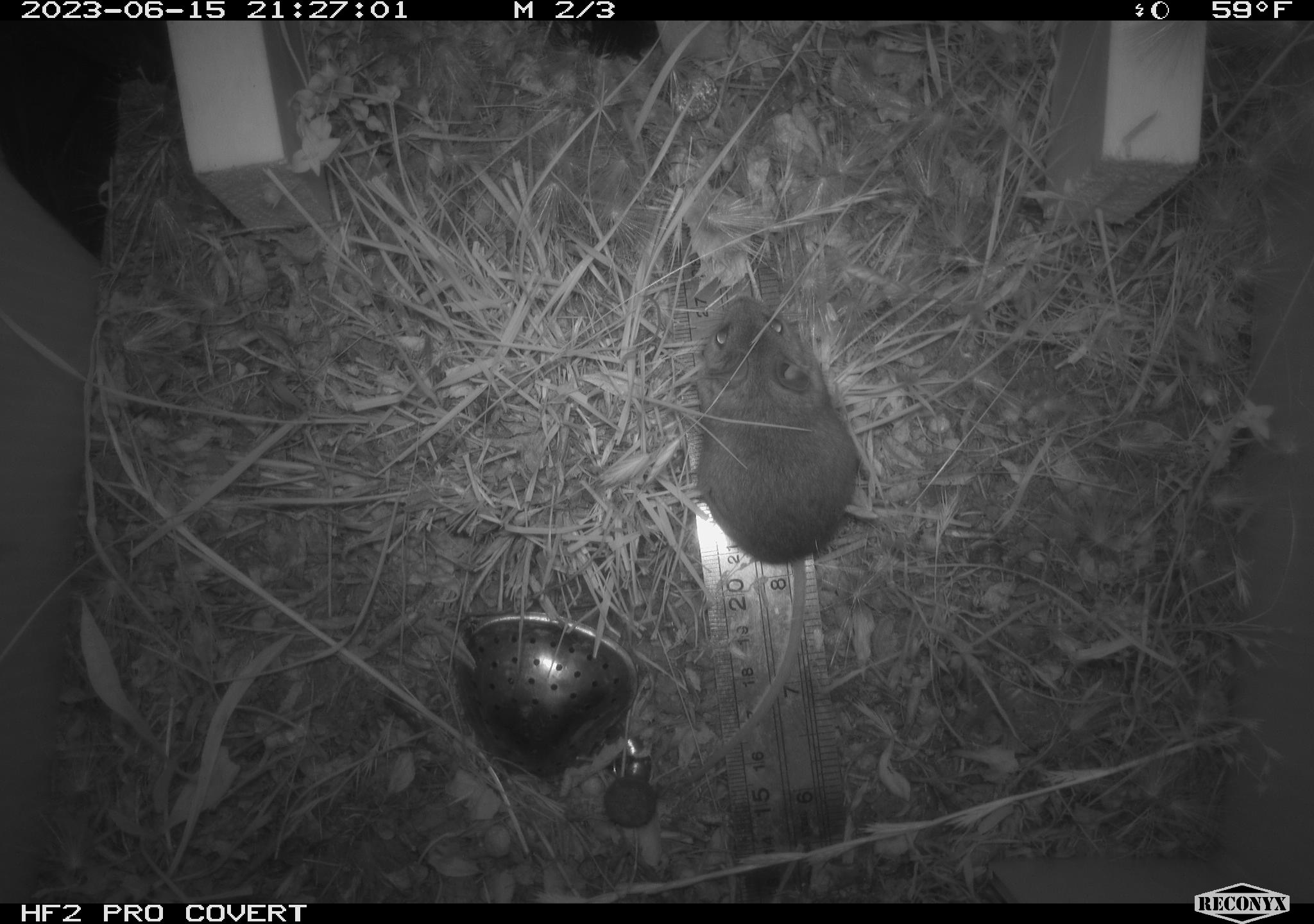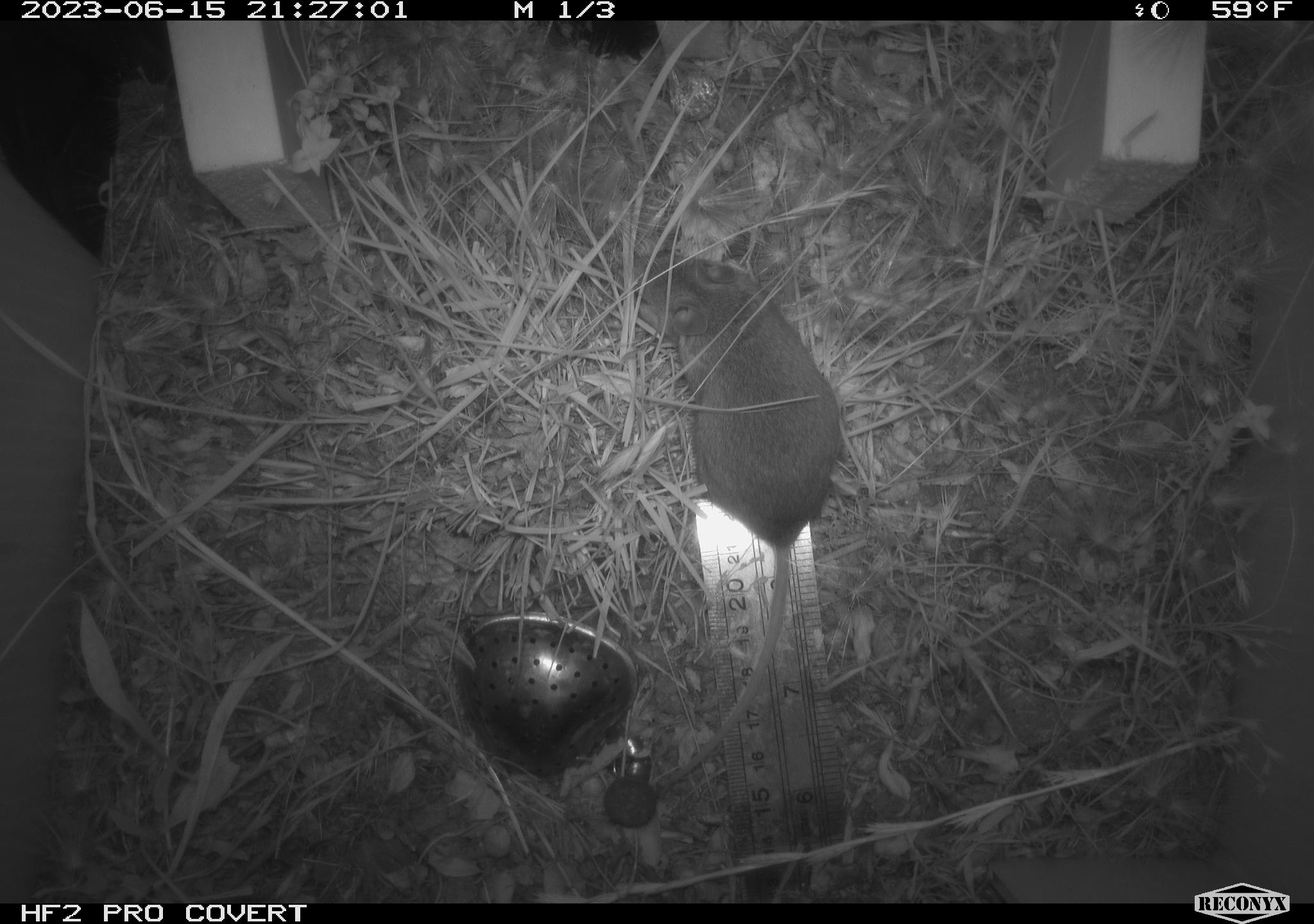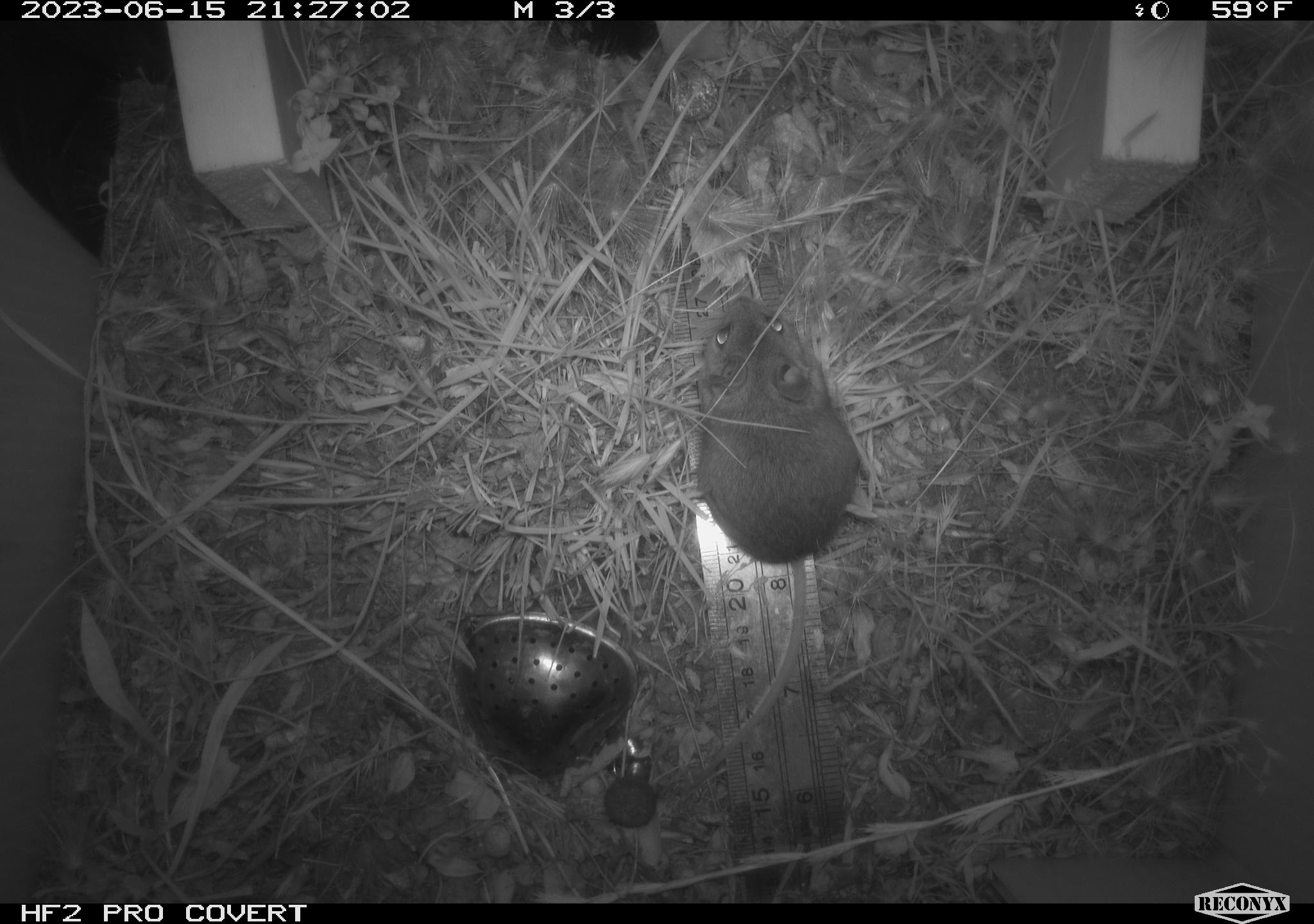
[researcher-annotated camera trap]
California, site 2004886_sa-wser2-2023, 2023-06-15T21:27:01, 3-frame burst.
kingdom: Animalia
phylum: Chordata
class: Mammalia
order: Rodentia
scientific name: Rodentia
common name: mouse species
Mouse species (Rodentia).